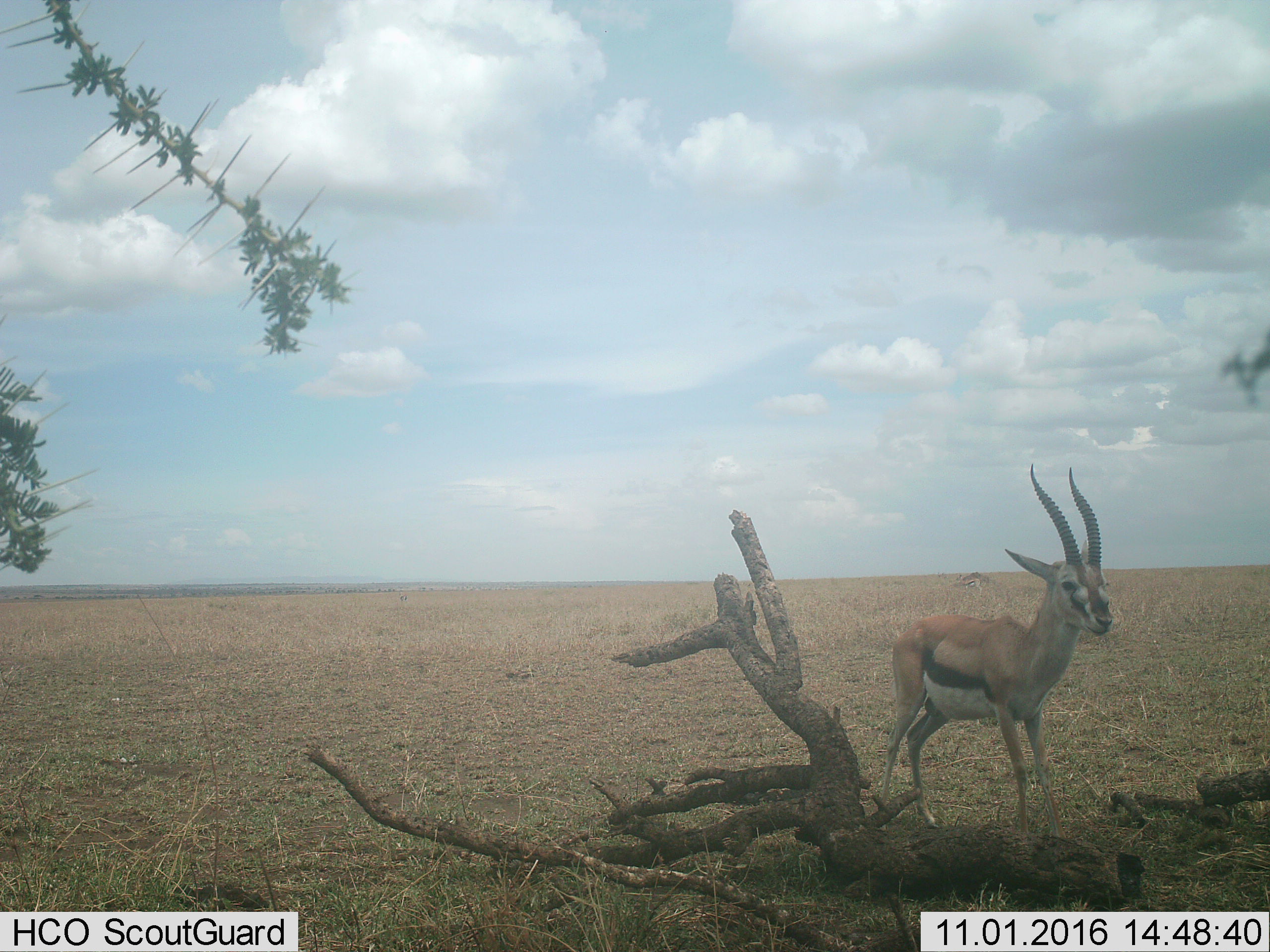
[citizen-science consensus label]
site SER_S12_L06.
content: unidentified animal